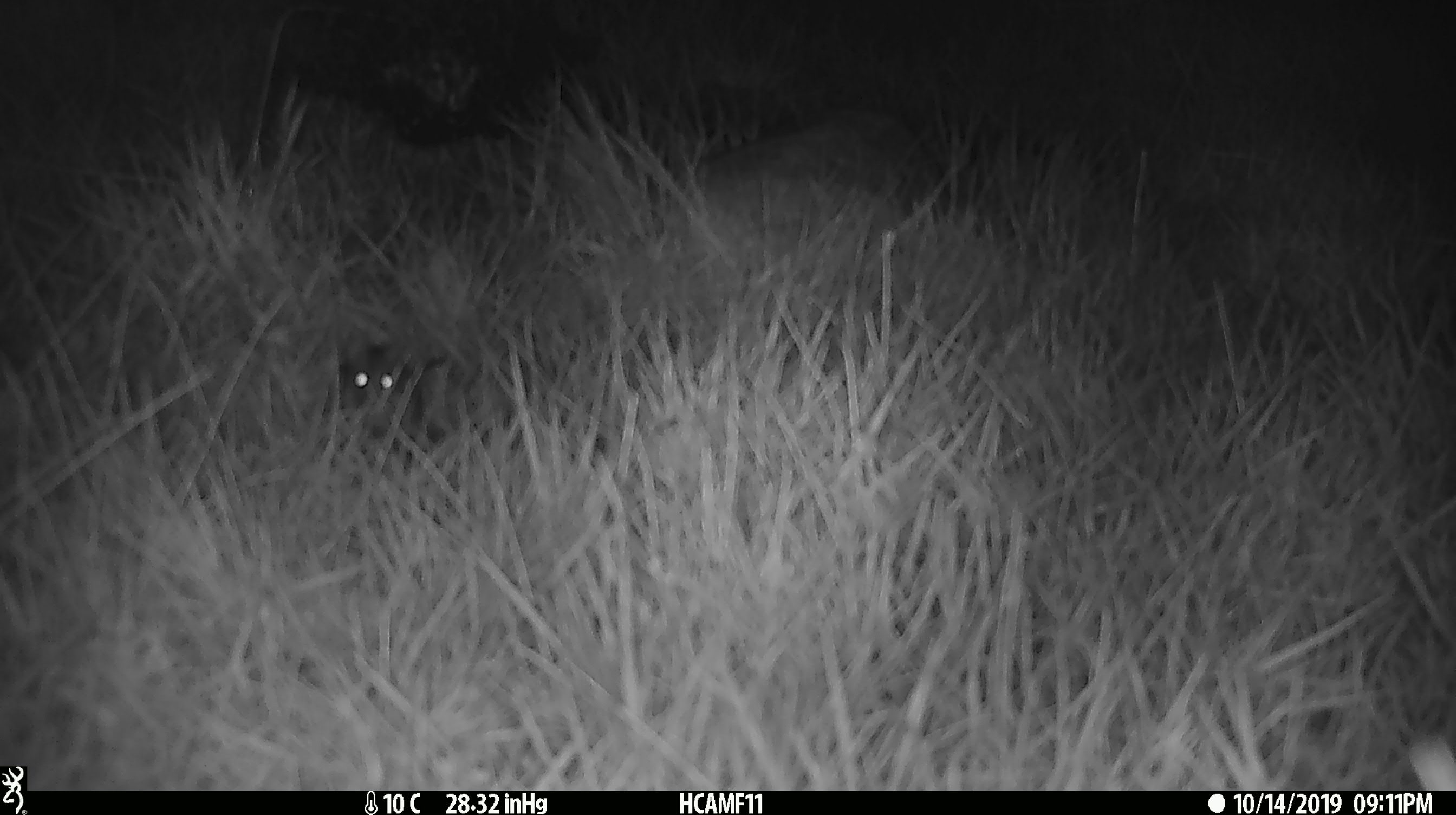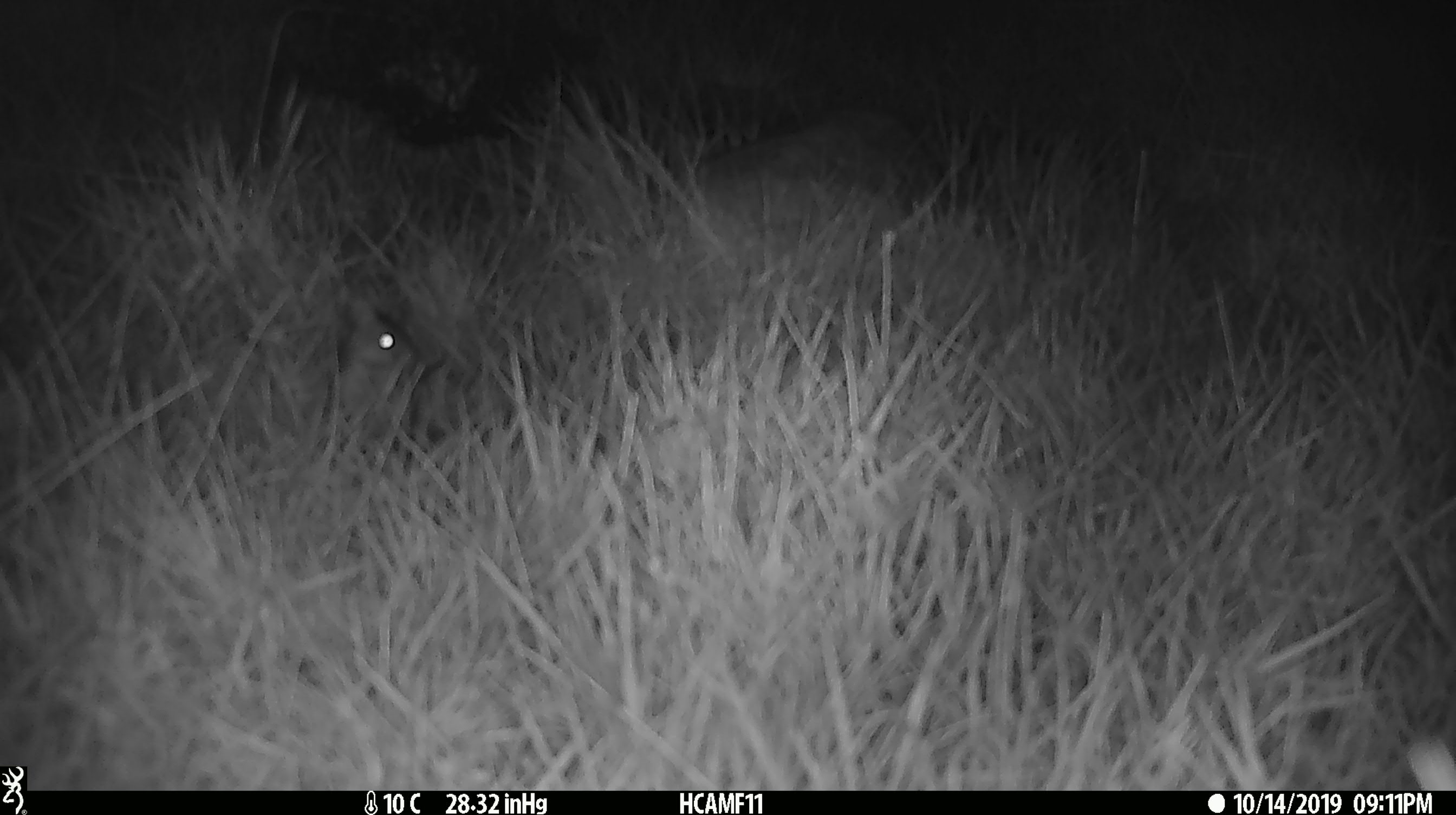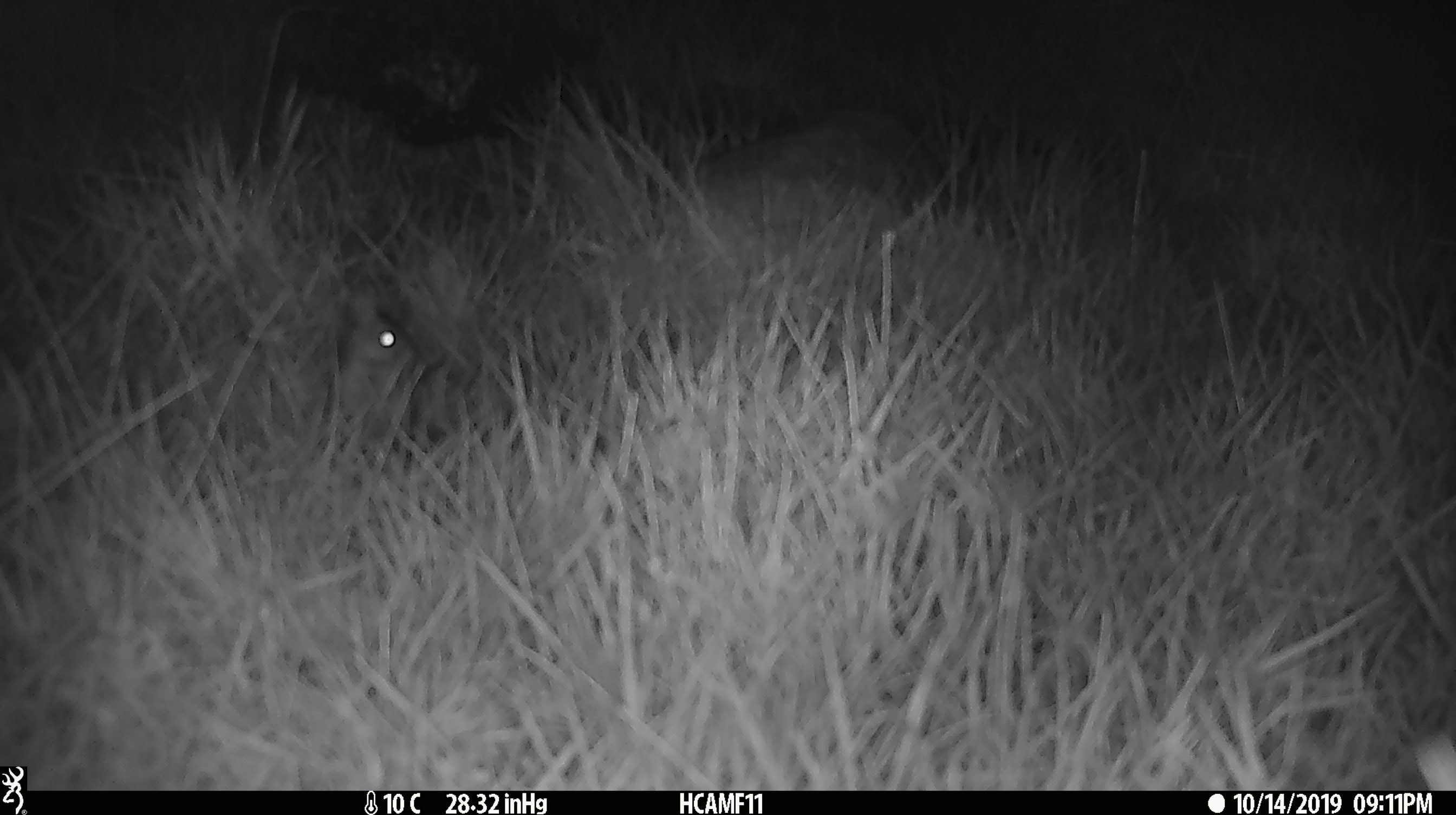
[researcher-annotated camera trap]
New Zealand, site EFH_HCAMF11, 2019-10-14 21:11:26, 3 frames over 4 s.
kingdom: Animalia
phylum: Chordata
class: Mammalia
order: Rodentia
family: Muridae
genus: Mus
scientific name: Mus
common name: mouse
Mouse (Mus).